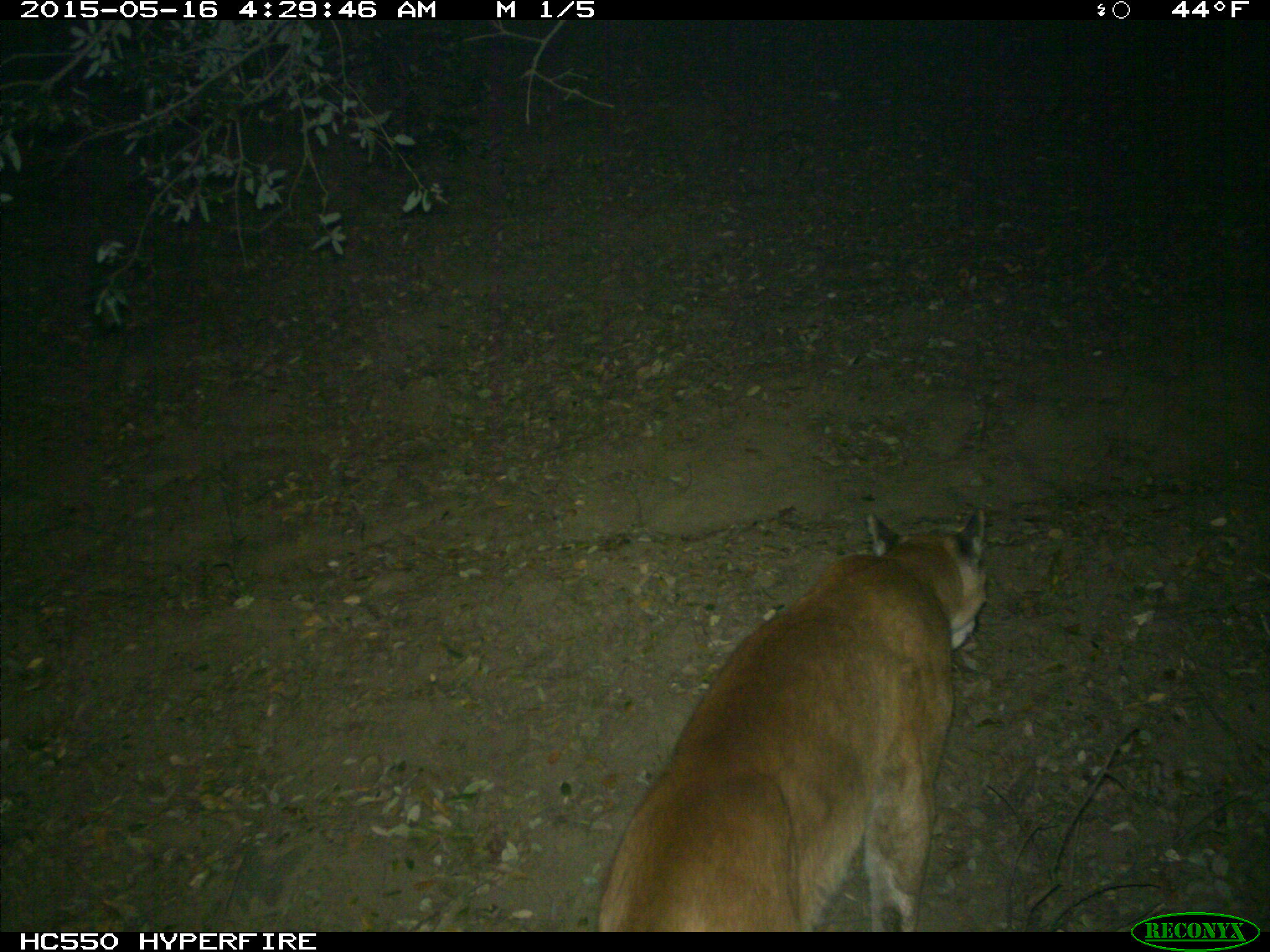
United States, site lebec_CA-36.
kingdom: Animalia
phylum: Chordata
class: Mammalia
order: Carnivora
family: Felidae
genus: Puma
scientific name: Puma concolor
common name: mountain lion